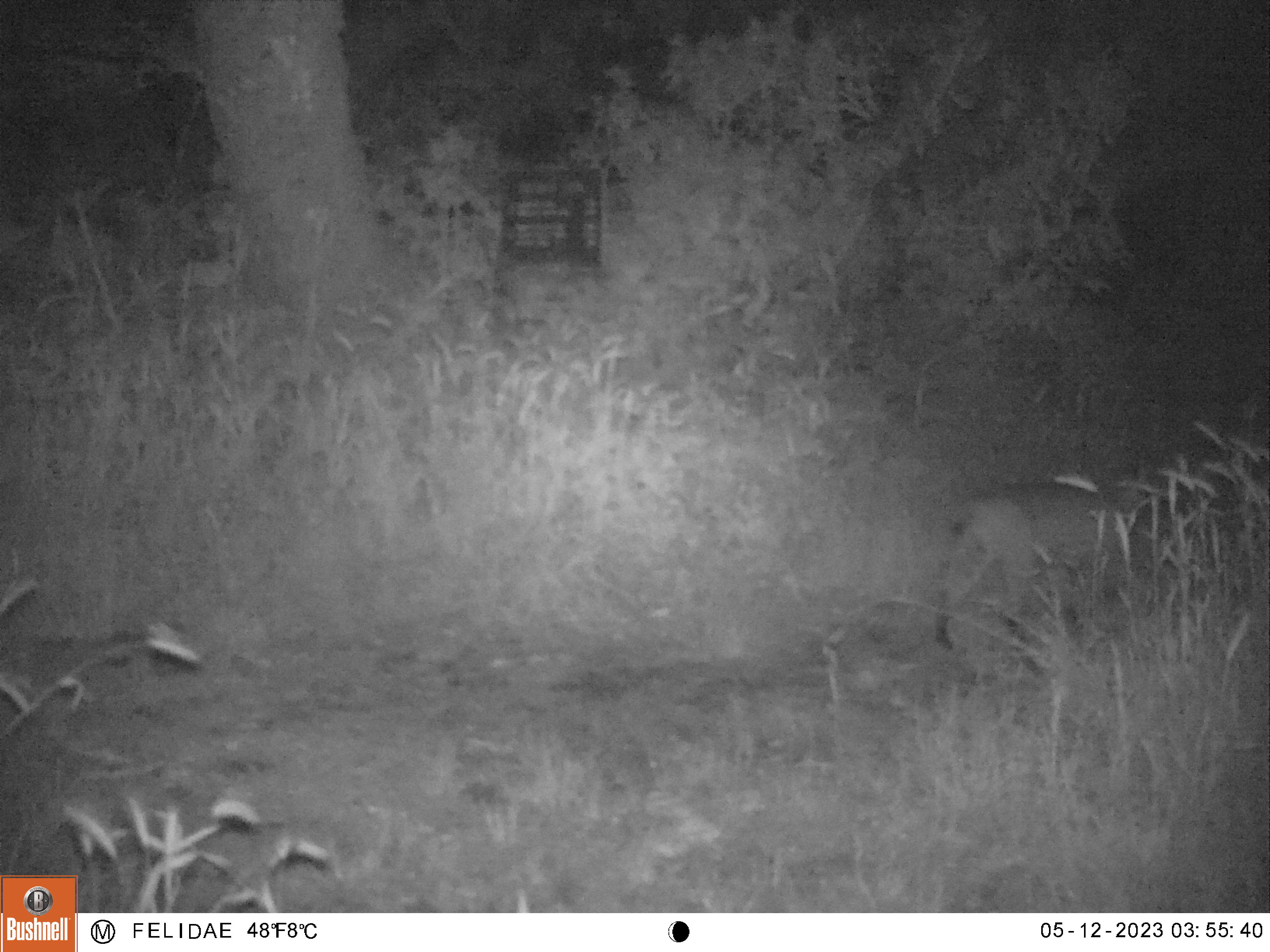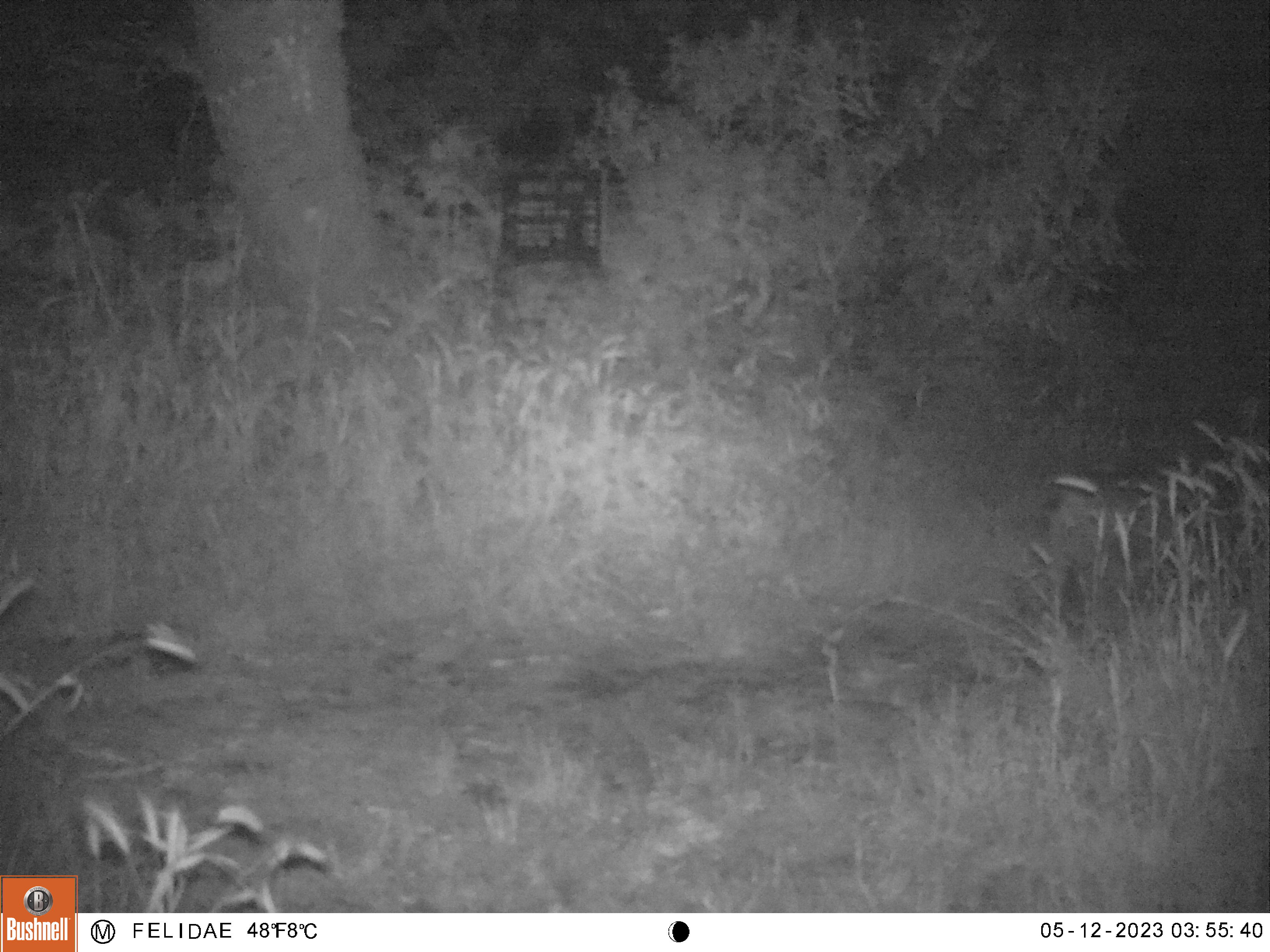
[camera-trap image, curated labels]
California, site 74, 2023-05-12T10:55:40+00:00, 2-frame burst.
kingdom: Animalia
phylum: Chordata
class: Mammalia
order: Carnivora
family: Felidae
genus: Lynx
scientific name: Lynx rufus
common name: bobcat